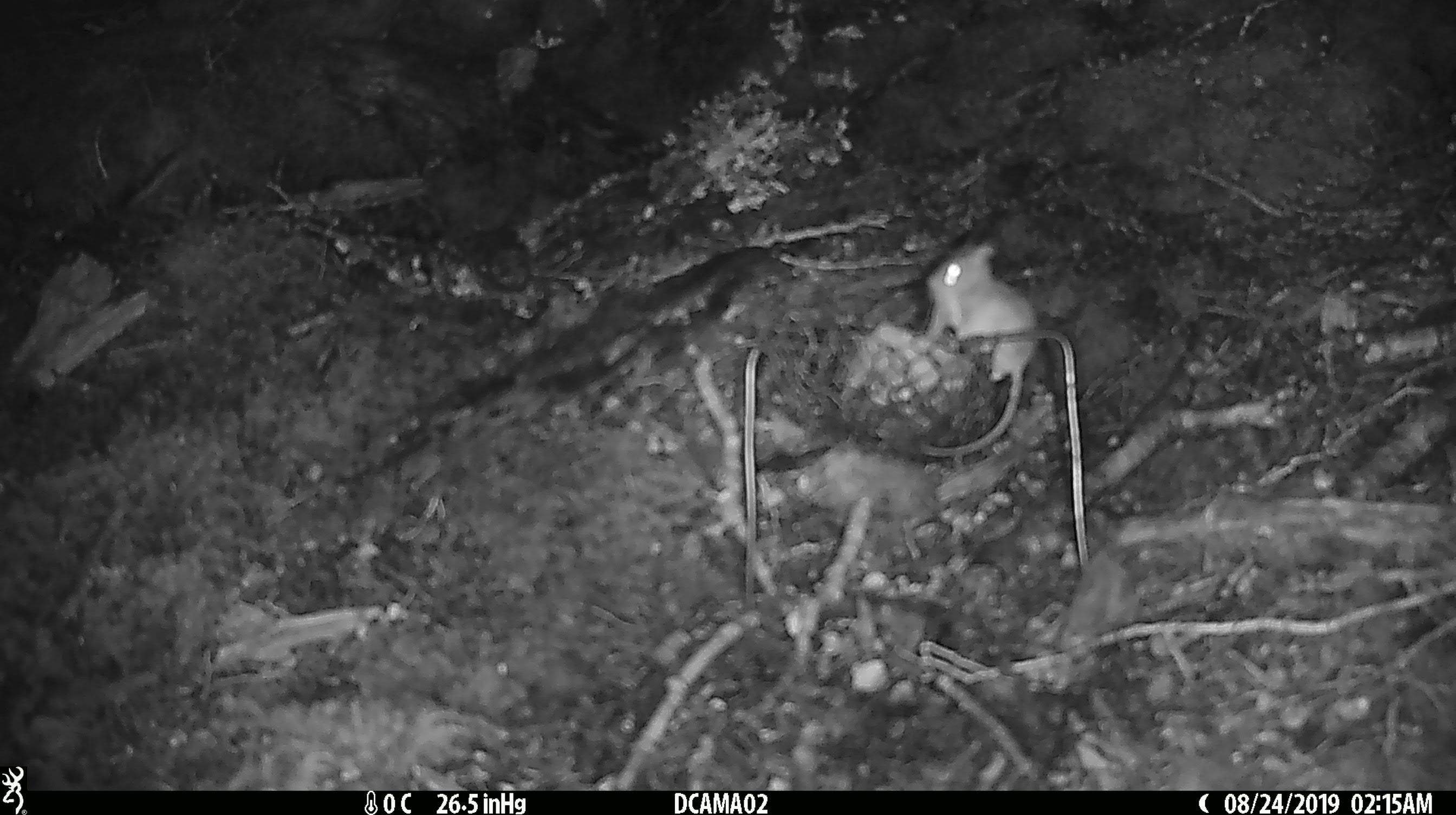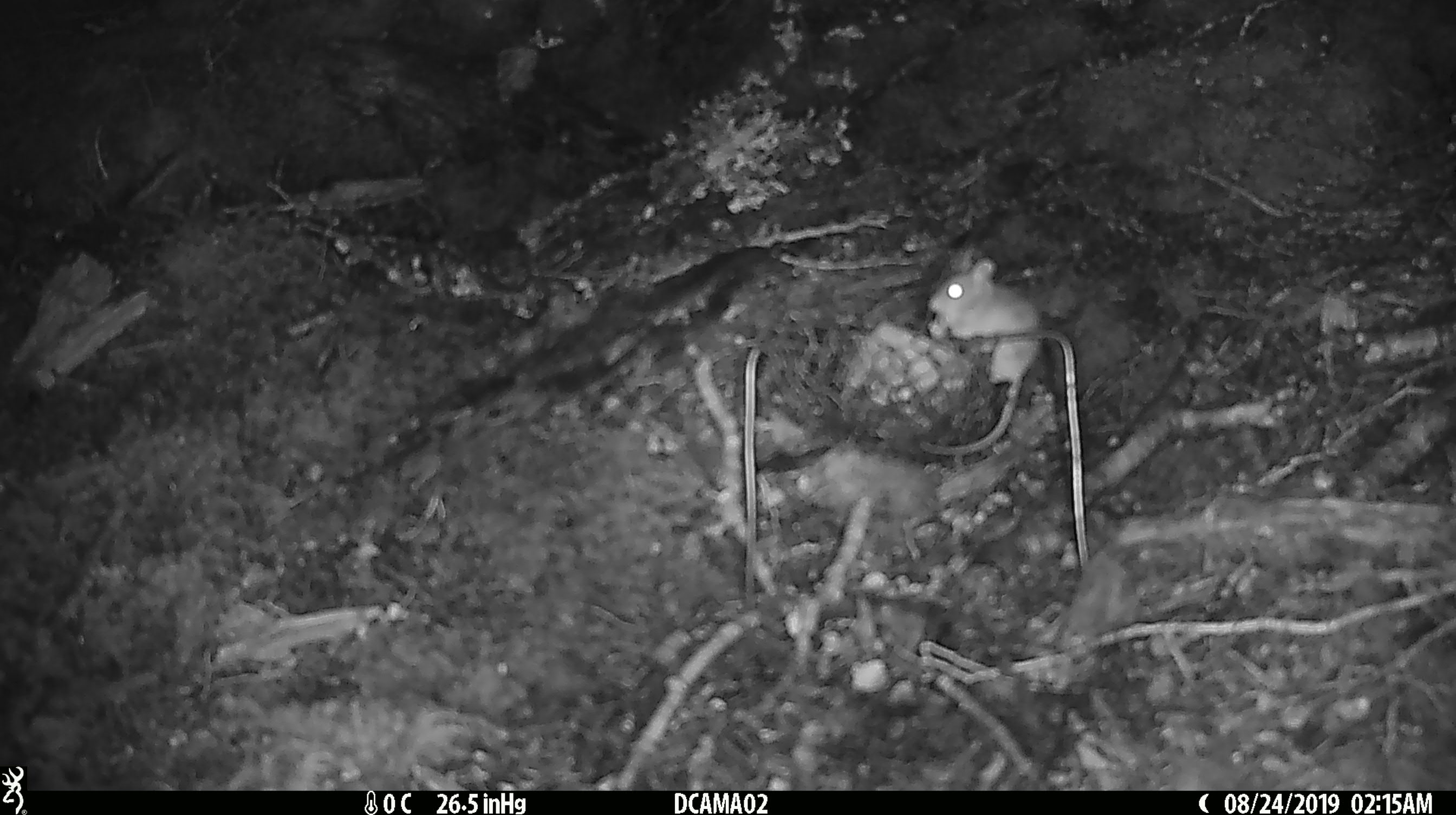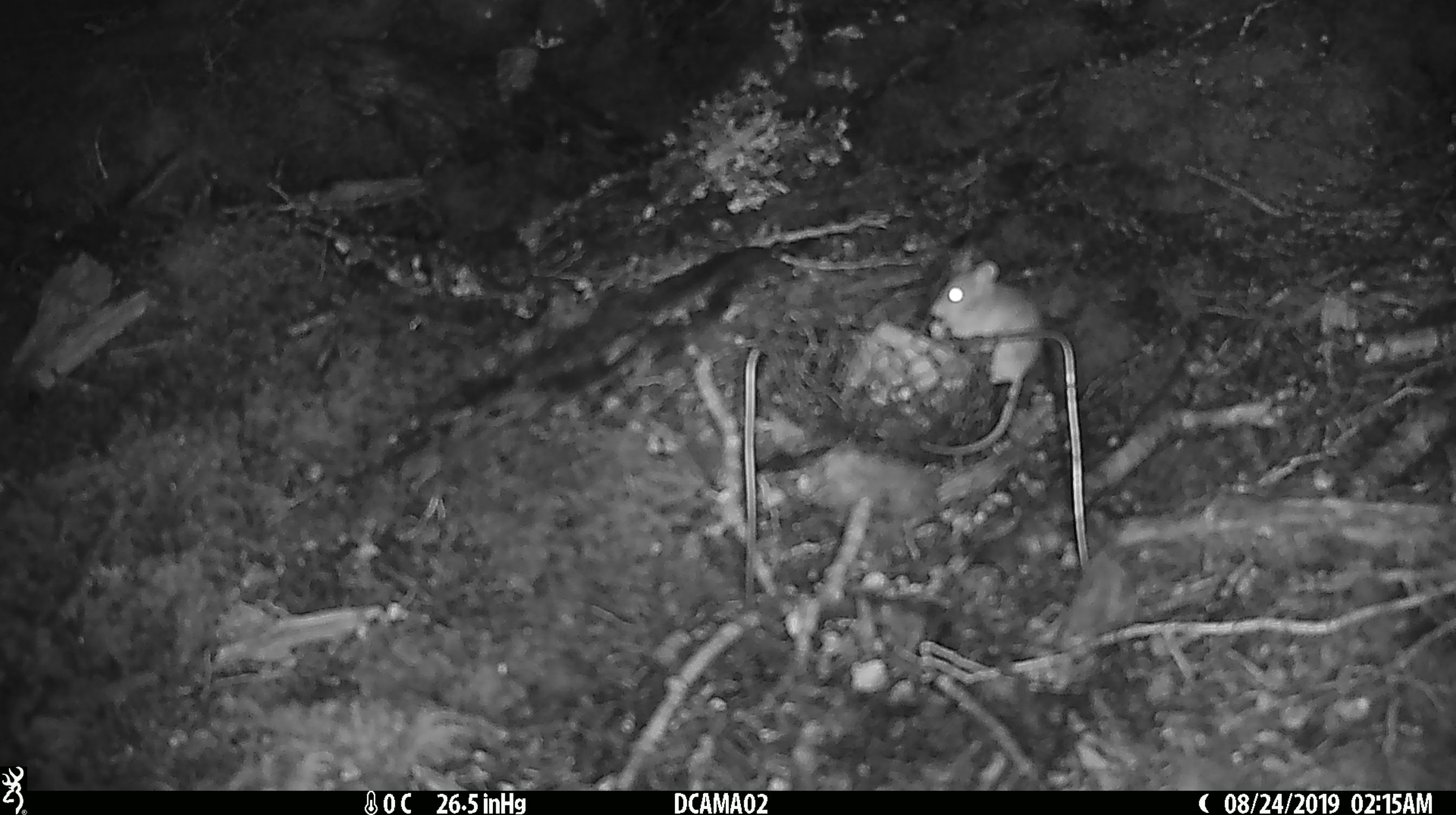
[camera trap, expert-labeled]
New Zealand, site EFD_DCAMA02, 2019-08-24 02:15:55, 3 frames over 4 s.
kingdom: Animalia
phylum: Chordata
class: Mammalia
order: Rodentia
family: Muridae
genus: Mus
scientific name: Mus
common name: mouse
Mouse (Mus).